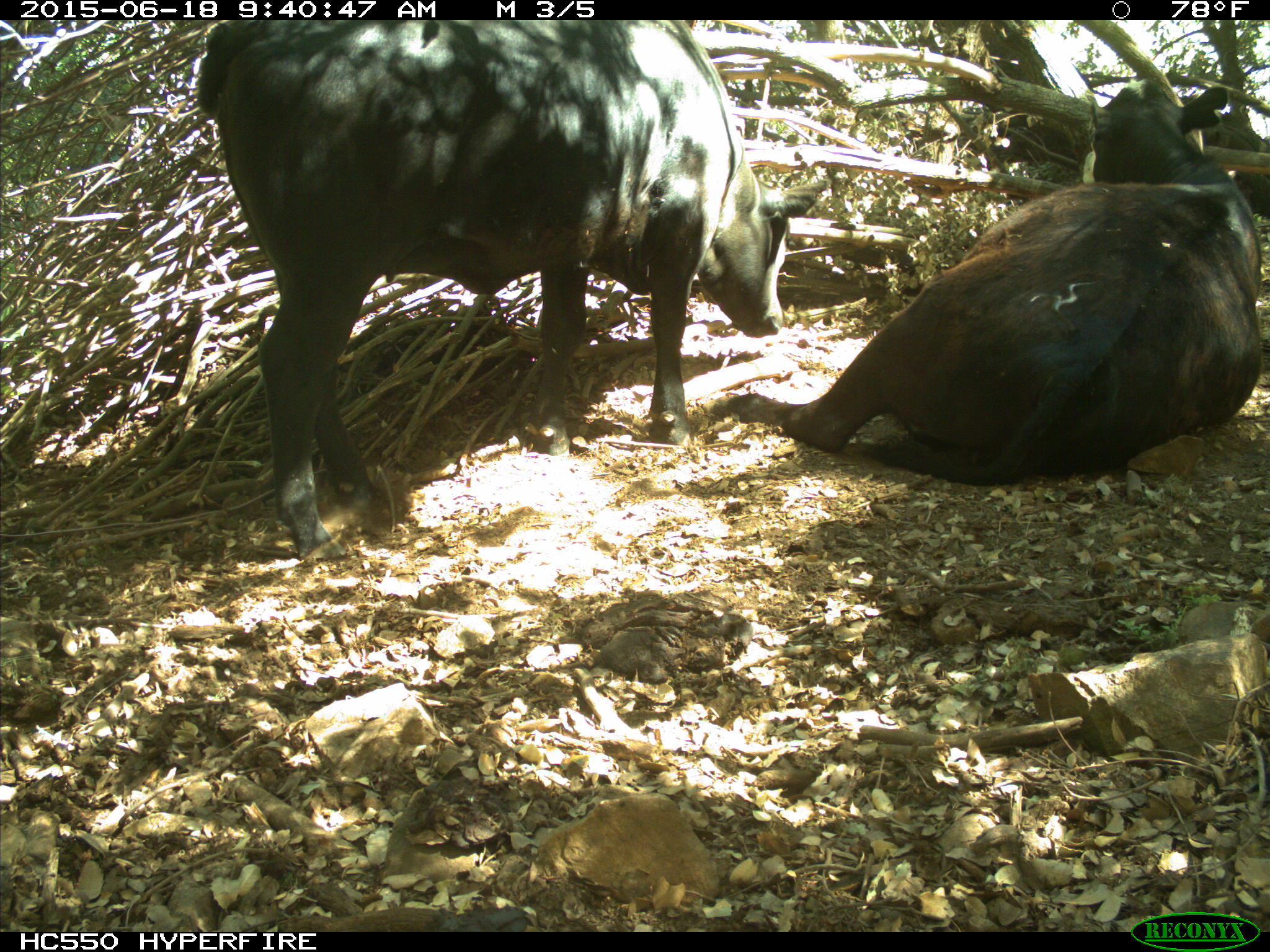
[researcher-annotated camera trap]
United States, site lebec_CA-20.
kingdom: Animalia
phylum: Chordata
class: Mammalia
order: Artiodactyla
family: Bovidae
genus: Bos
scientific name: Bos taurus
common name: domestic cow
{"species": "Bos taurus (domestic cow)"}